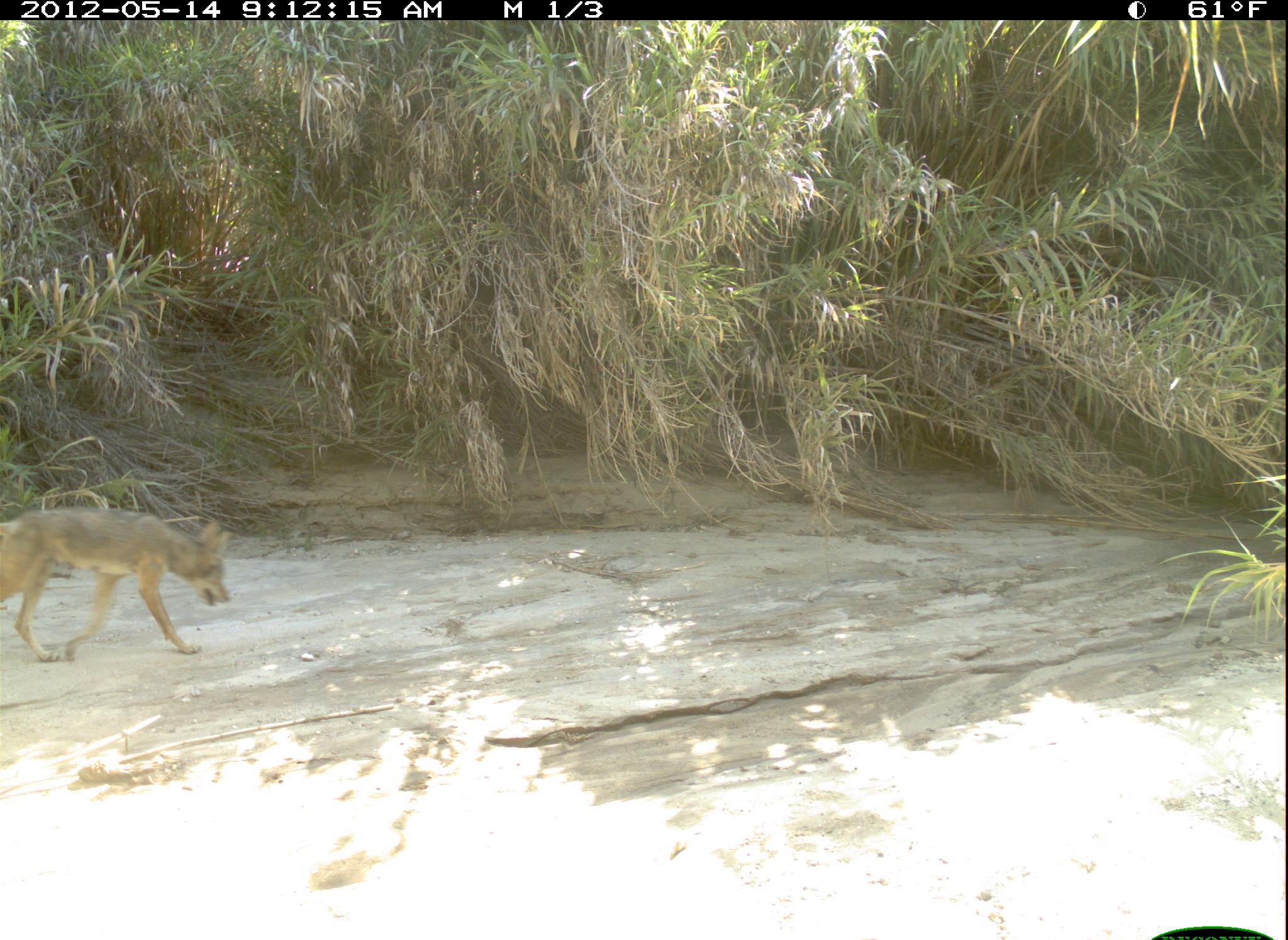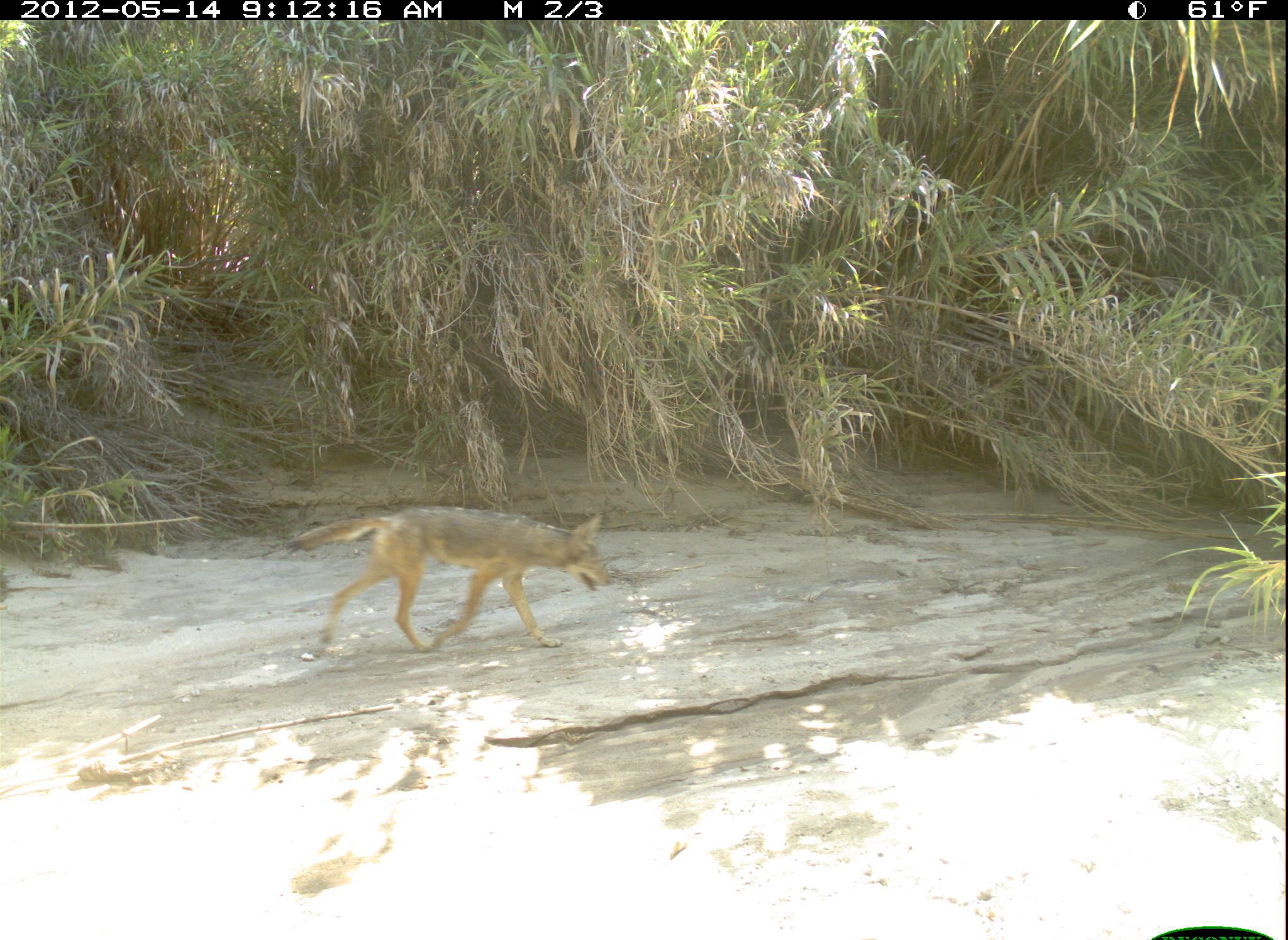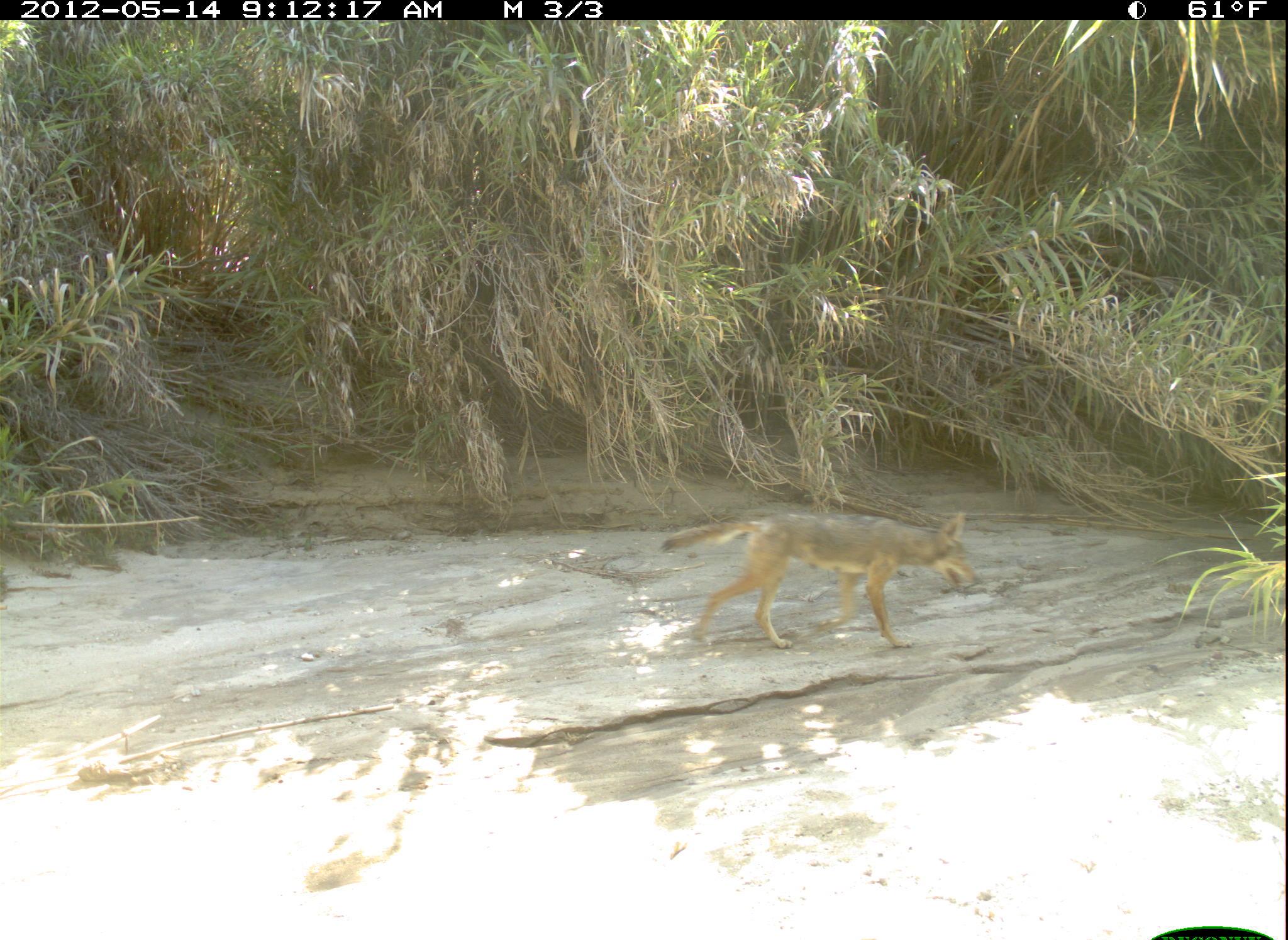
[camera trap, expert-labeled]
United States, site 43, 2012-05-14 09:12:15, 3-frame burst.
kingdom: Animalia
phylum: Chordata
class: Mammalia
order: Carnivora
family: Canidae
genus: Canis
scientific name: Canis latrans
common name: coyote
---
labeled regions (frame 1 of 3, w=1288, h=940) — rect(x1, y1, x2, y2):
coyote: rect(10, 492, 248, 673)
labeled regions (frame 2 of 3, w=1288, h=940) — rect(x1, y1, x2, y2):
coyote: rect(280, 485, 618, 668)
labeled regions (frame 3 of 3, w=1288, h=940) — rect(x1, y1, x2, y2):
coyote: rect(654, 498, 992, 656)